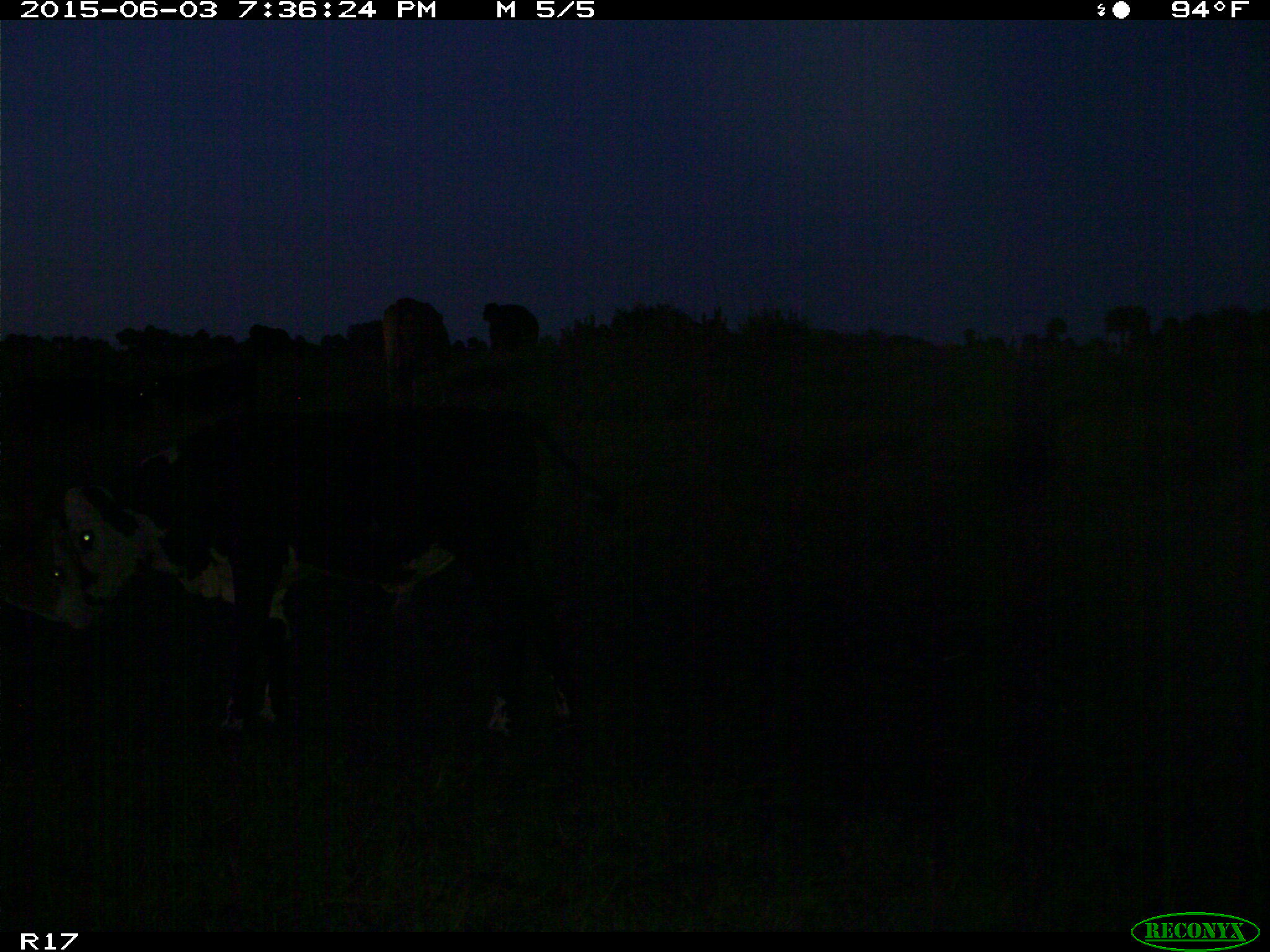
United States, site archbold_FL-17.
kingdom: Animalia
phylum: Chordata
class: Mammalia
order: Artiodactyla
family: Bovidae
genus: Bos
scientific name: Bos taurus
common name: domestic cow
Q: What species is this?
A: Bos taurus (domestic cow).